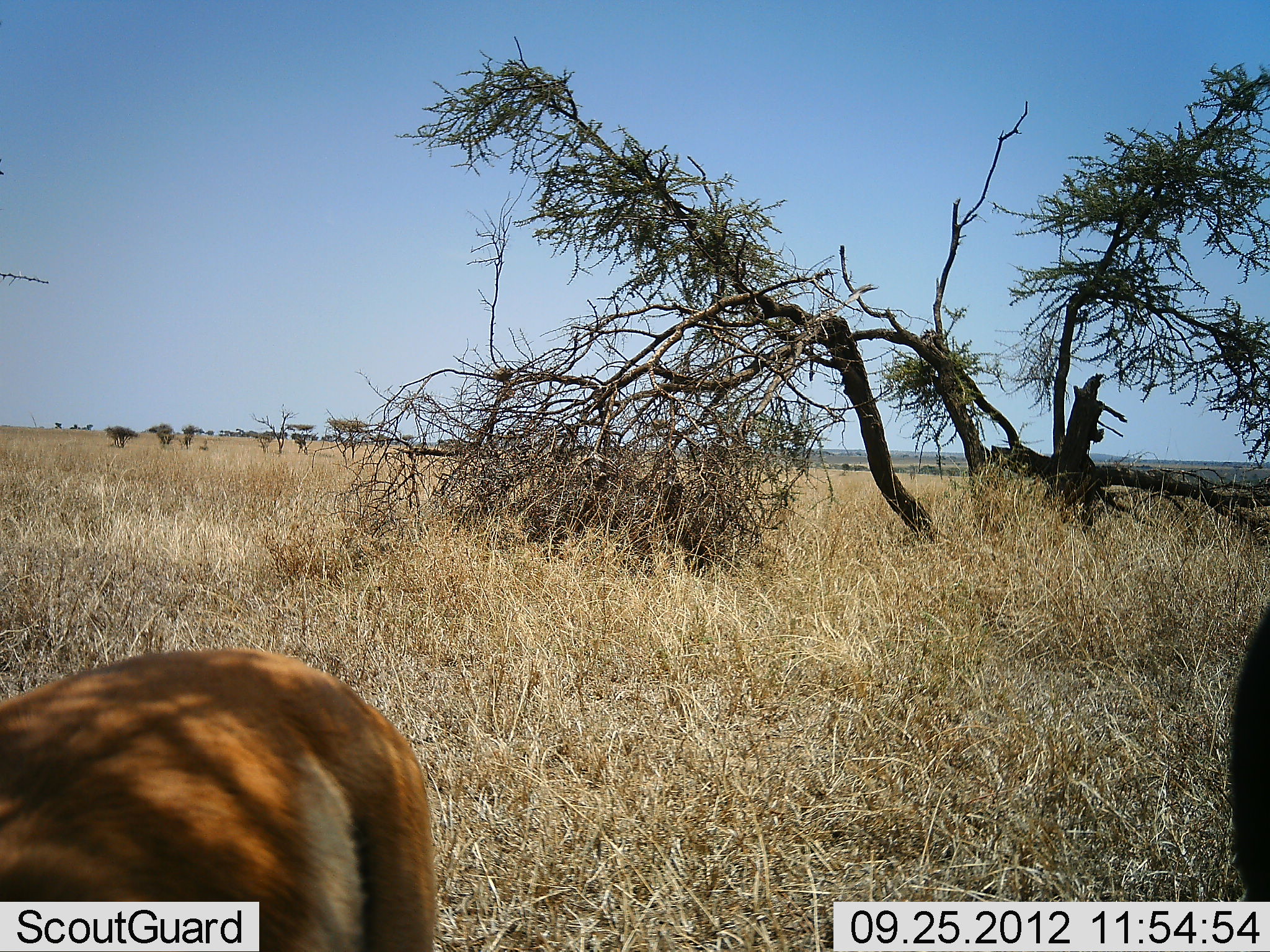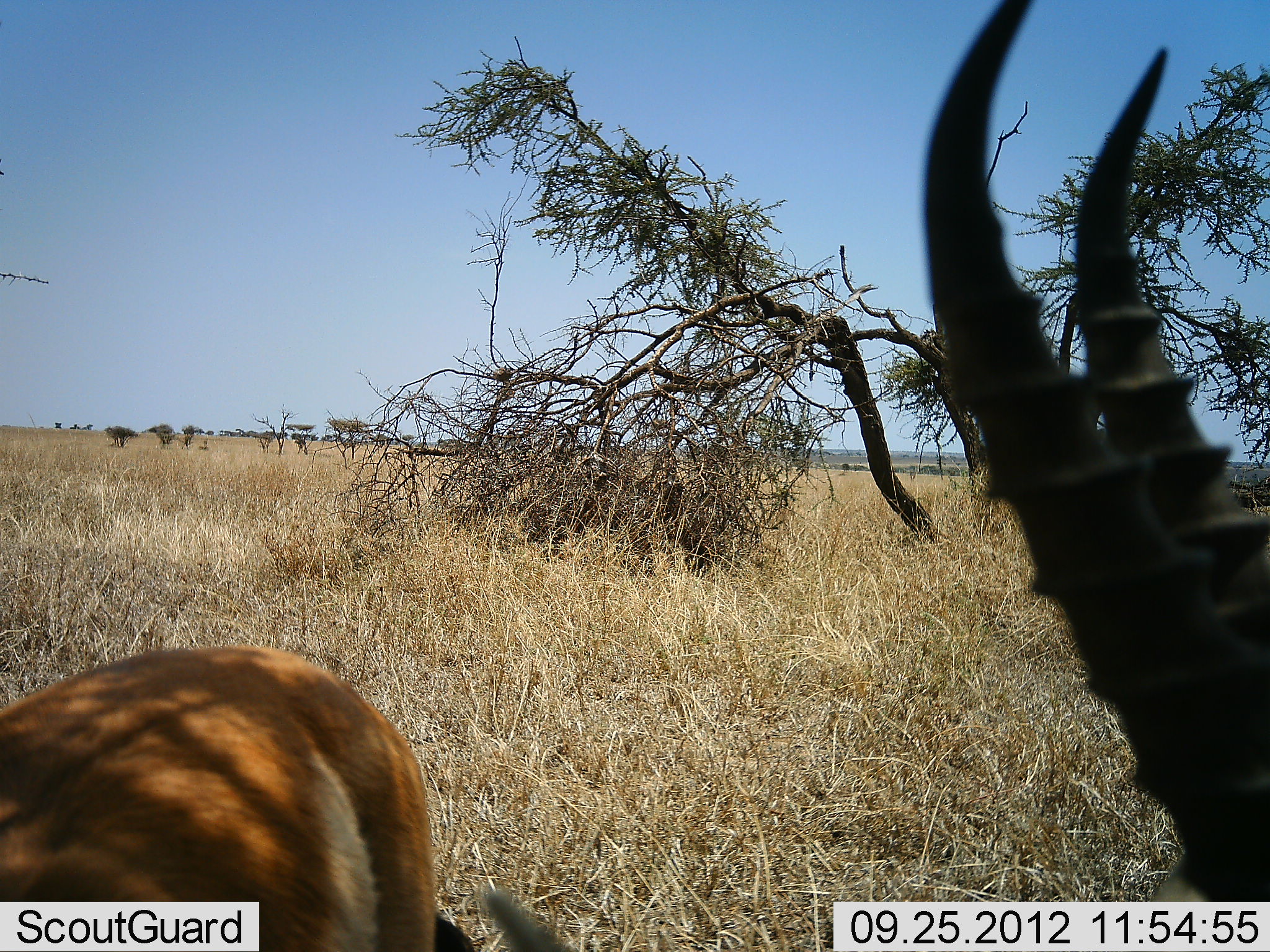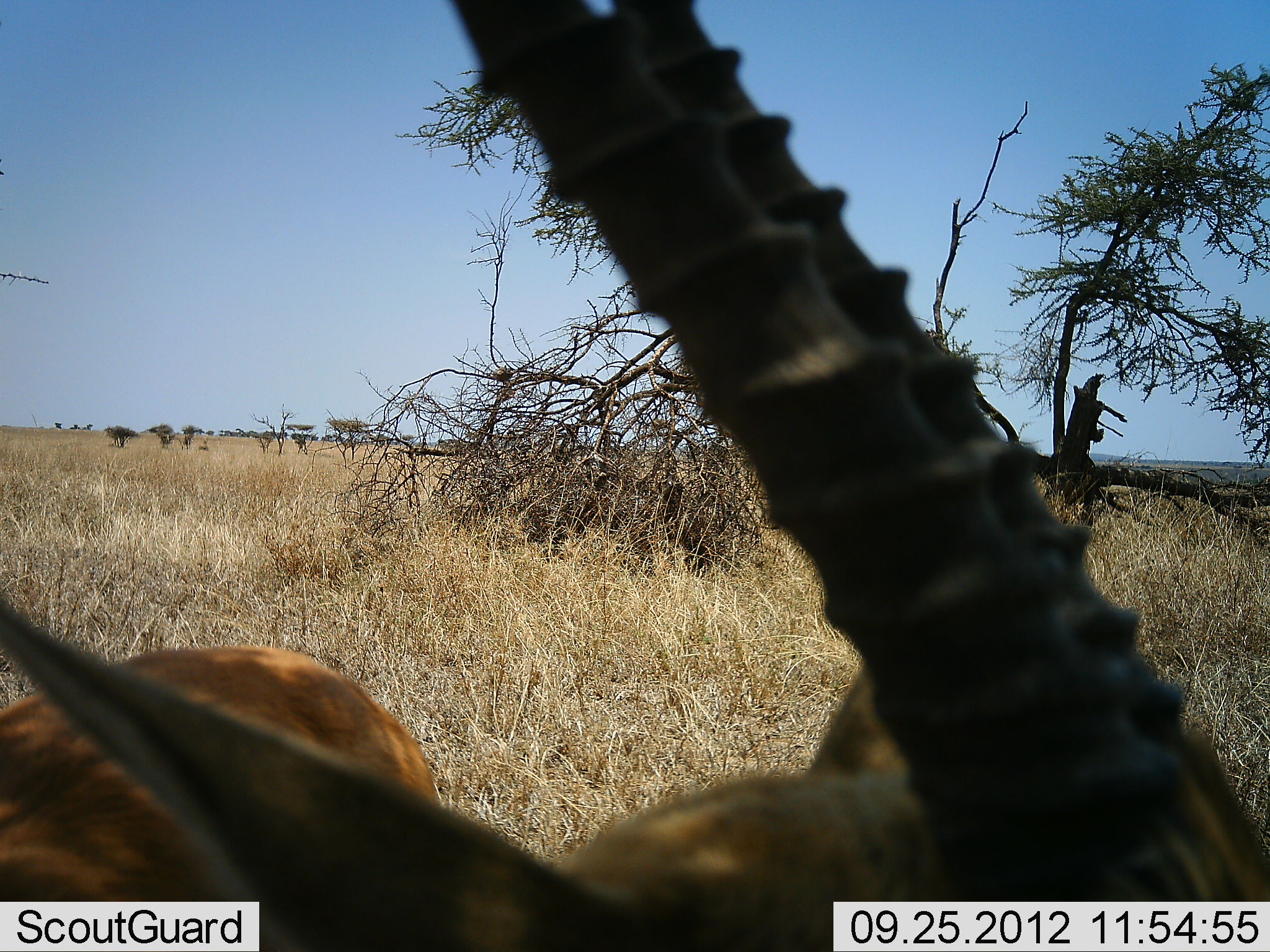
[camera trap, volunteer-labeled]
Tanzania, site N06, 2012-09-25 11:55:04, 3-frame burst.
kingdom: Animalia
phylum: Chordata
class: Mammalia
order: Artiodactyla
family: Bovidae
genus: Eudorcas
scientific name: Eudorcas thomsonii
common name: thomson's gazelle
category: gazellethomsons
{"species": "gazellethomsons (thomson's gazelle) (Eudorcas thomsonii)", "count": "2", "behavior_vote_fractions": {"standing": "80%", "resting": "0%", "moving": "10%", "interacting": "0%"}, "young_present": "0%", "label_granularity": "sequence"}